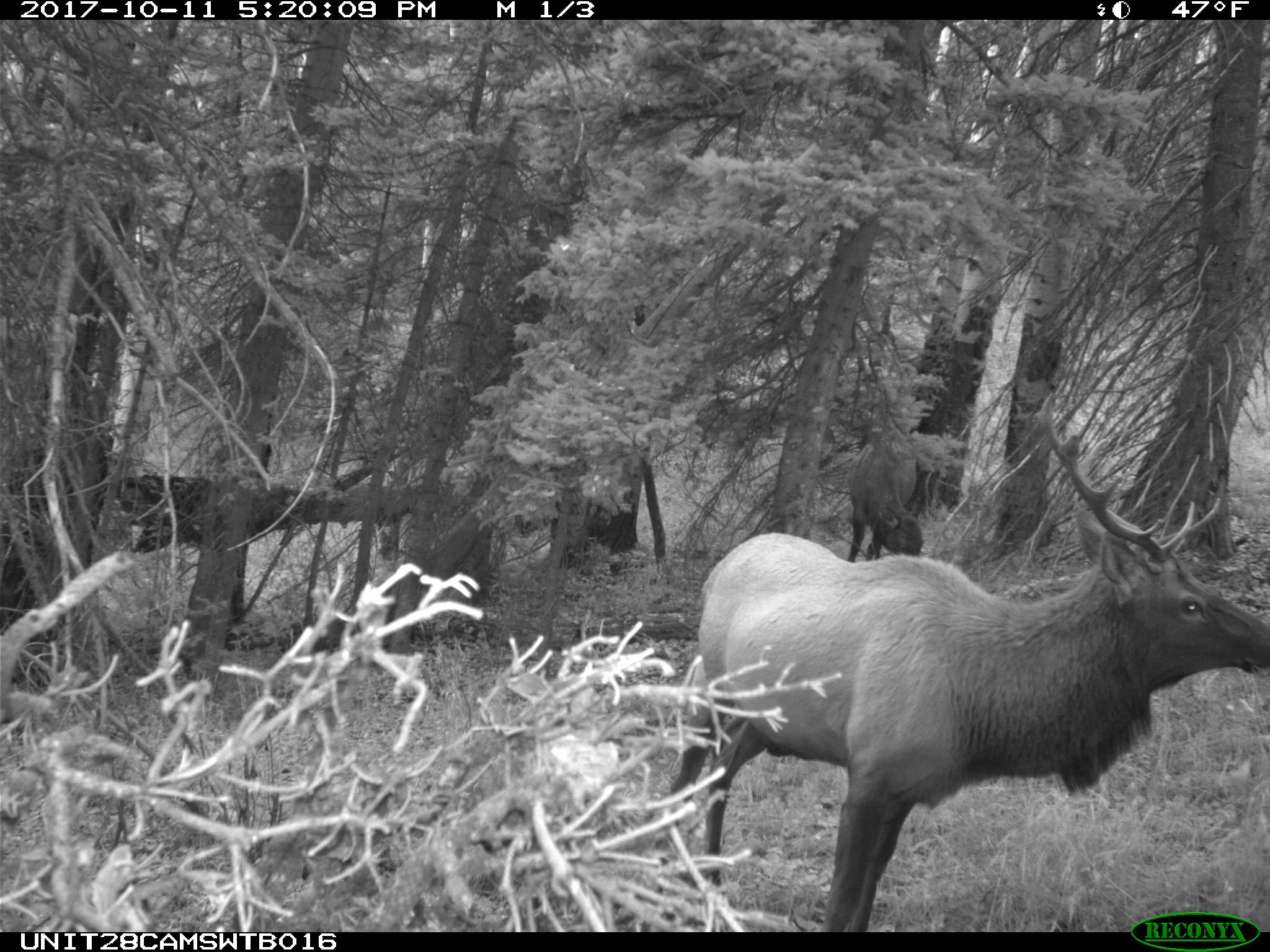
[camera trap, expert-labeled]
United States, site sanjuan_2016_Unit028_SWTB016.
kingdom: Animalia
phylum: Chordata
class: Mammalia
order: Artiodactyla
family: Cervidae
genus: Cervus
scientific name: Cervus elaphus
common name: red deer